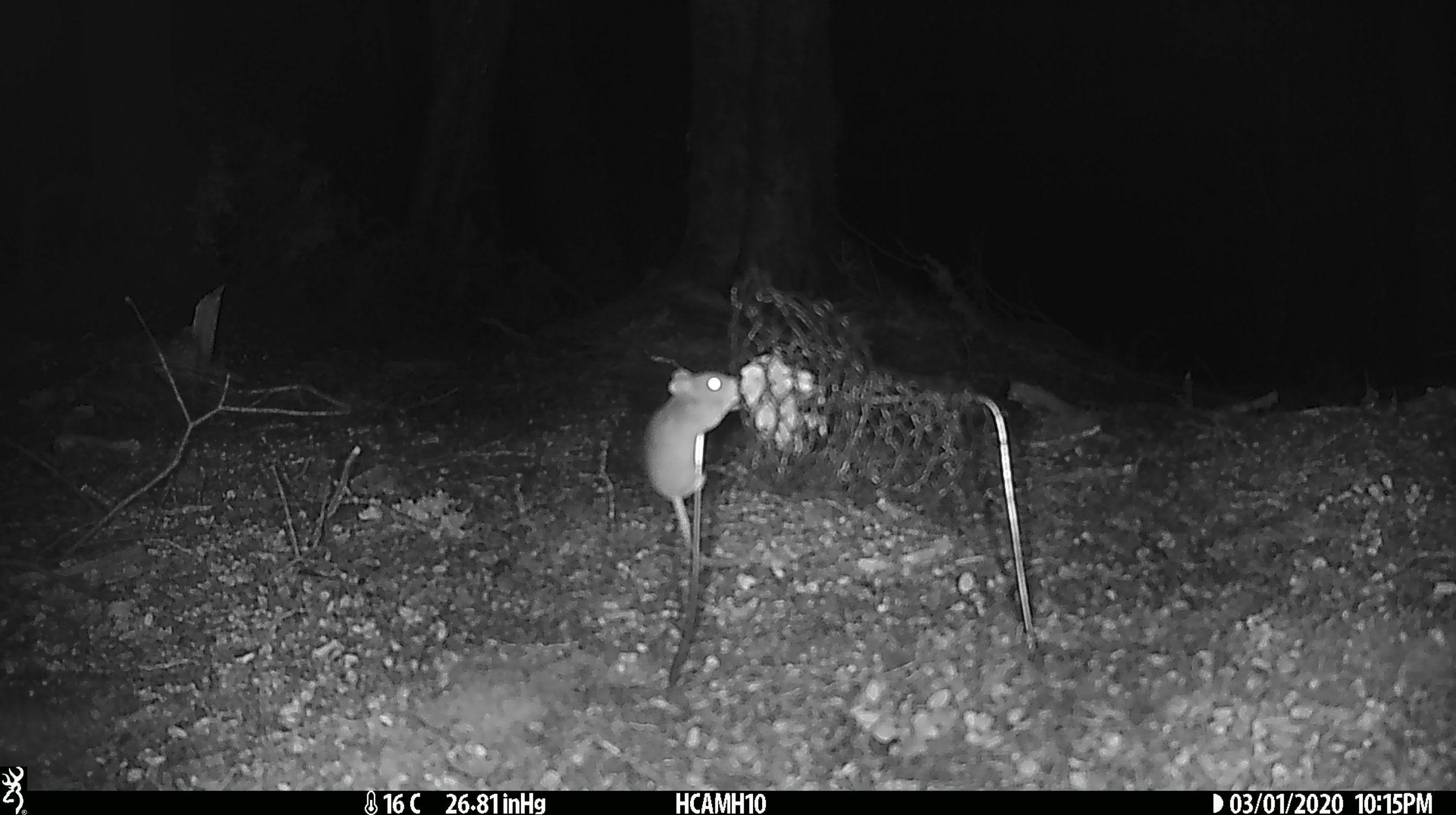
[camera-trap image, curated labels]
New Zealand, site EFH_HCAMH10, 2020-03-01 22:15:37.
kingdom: Animalia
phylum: Chordata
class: Mammalia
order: Rodentia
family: Muridae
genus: Mus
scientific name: Mus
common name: mouse